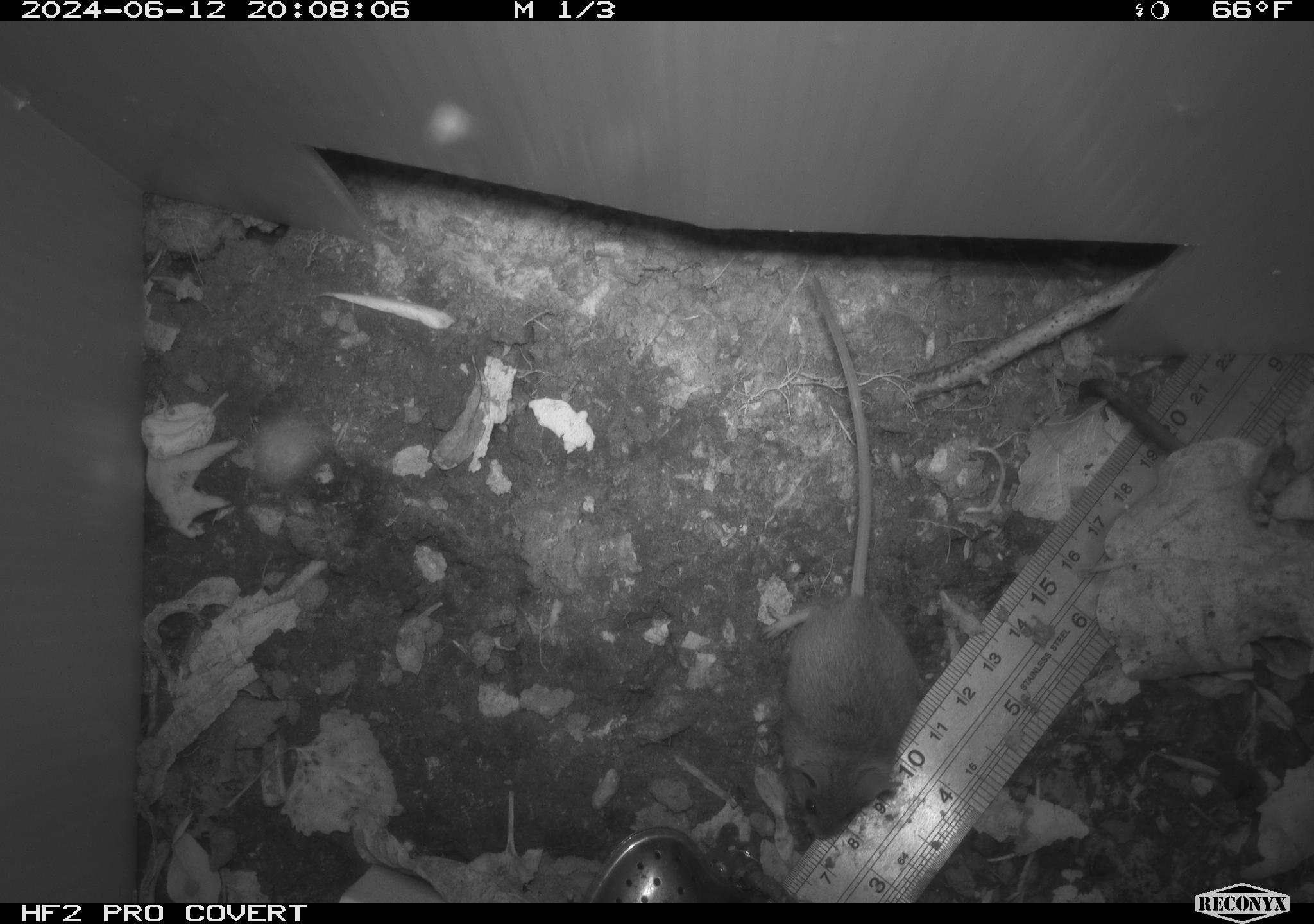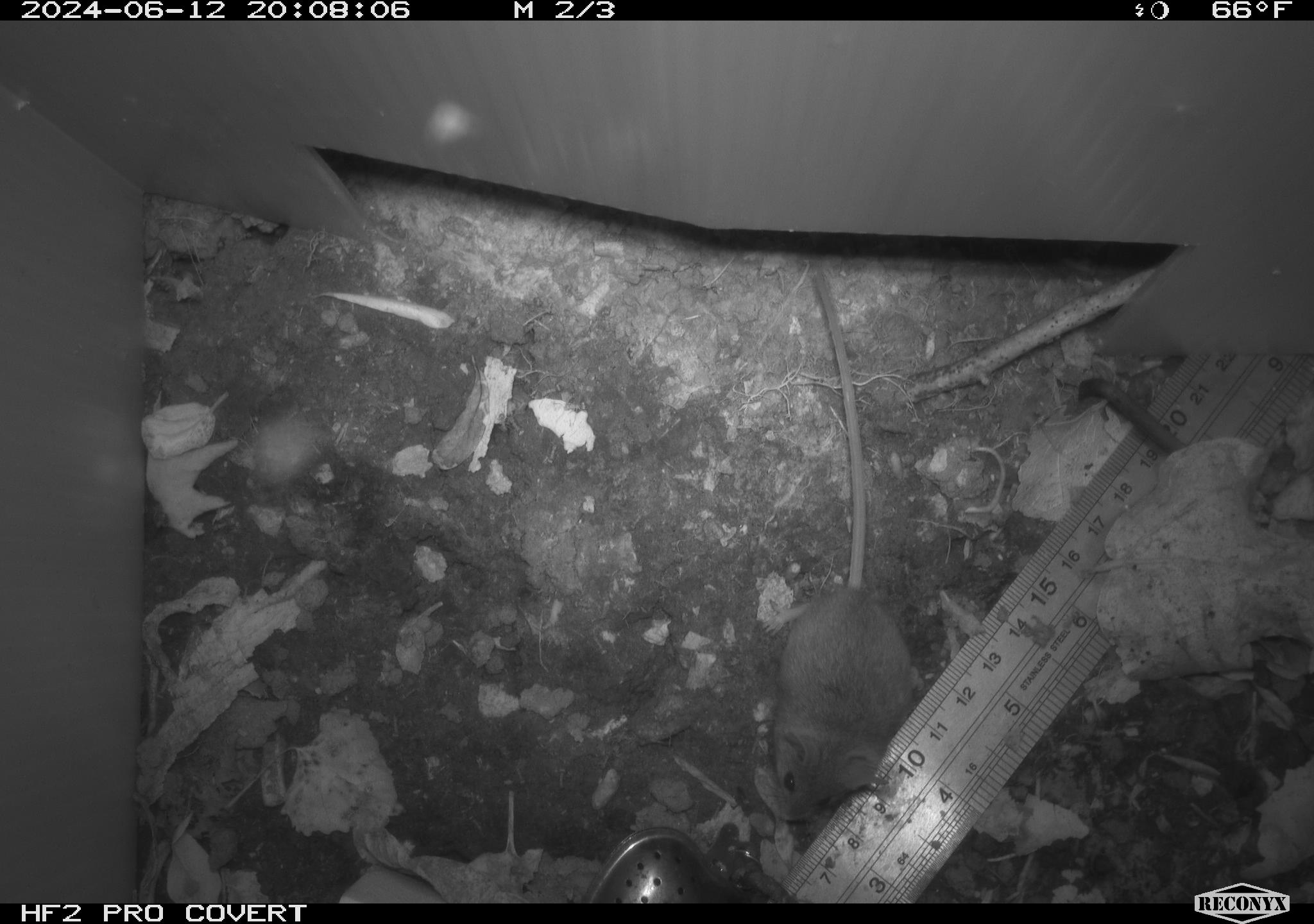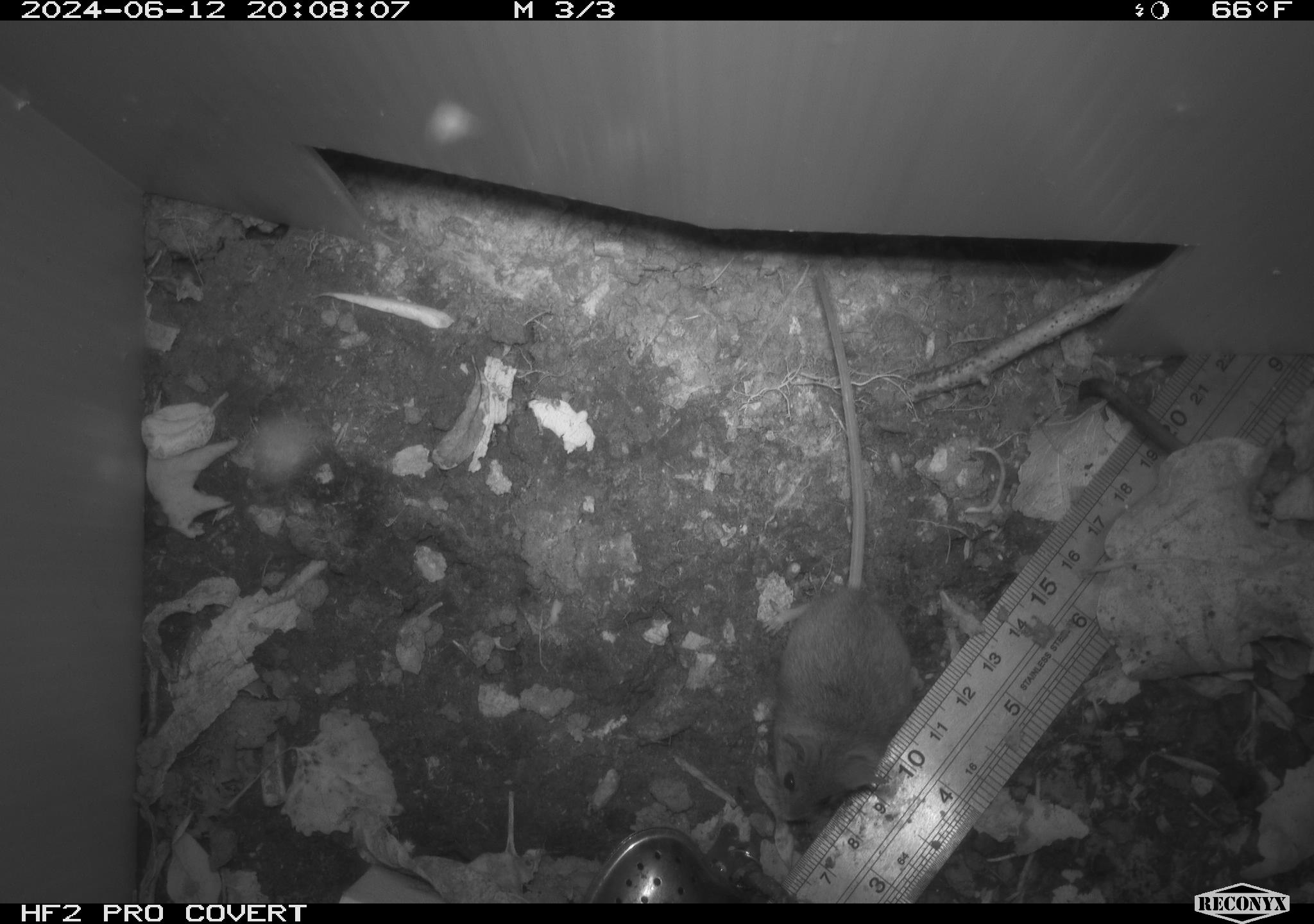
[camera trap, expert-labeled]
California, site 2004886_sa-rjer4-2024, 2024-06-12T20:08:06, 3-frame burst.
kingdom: Animalia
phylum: Chordata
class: Mammalia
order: Rodentia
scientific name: Rodentia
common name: mouse species